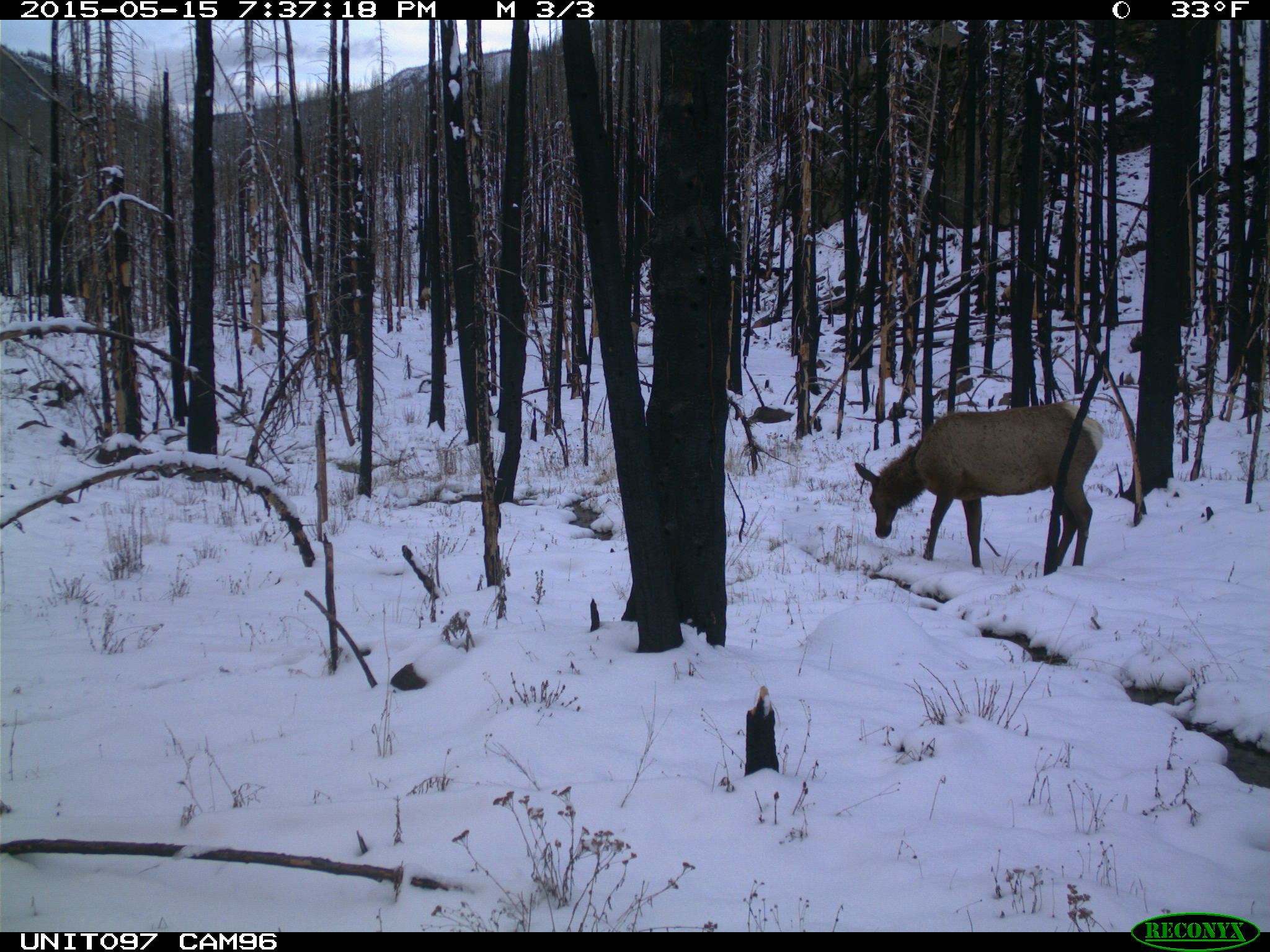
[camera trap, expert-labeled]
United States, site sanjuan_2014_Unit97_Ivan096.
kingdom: Animalia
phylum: Chordata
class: Mammalia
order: Artiodactyla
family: Cervidae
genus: Cervus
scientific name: Cervus elaphus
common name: red deer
Cervus elaphus (red deer).